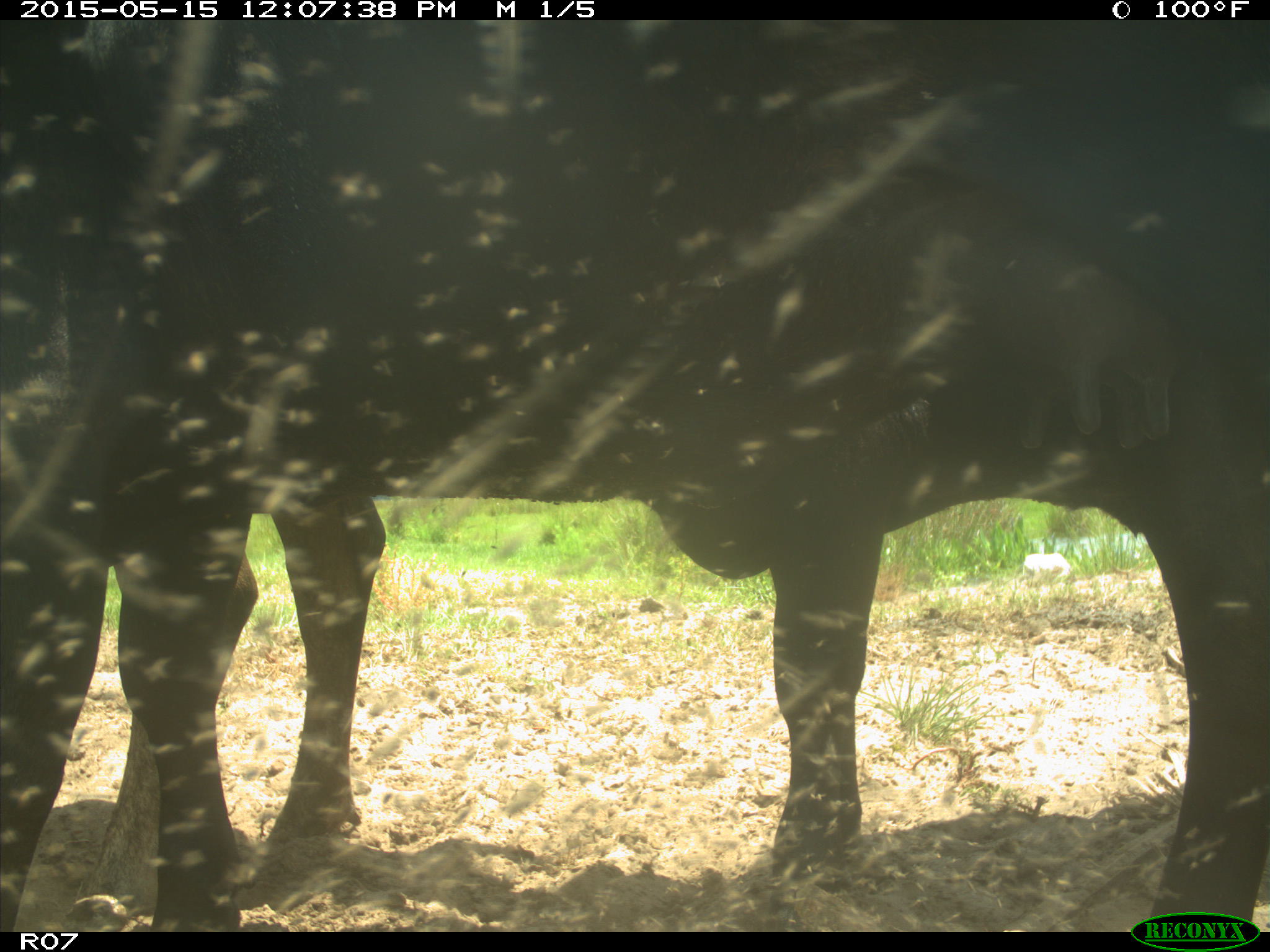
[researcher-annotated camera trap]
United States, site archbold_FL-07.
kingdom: Animalia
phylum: Chordata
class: Mammalia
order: Artiodactyla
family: Bovidae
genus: Bos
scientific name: Bos taurus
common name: domestic cow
Bos taurus (domestic cow).